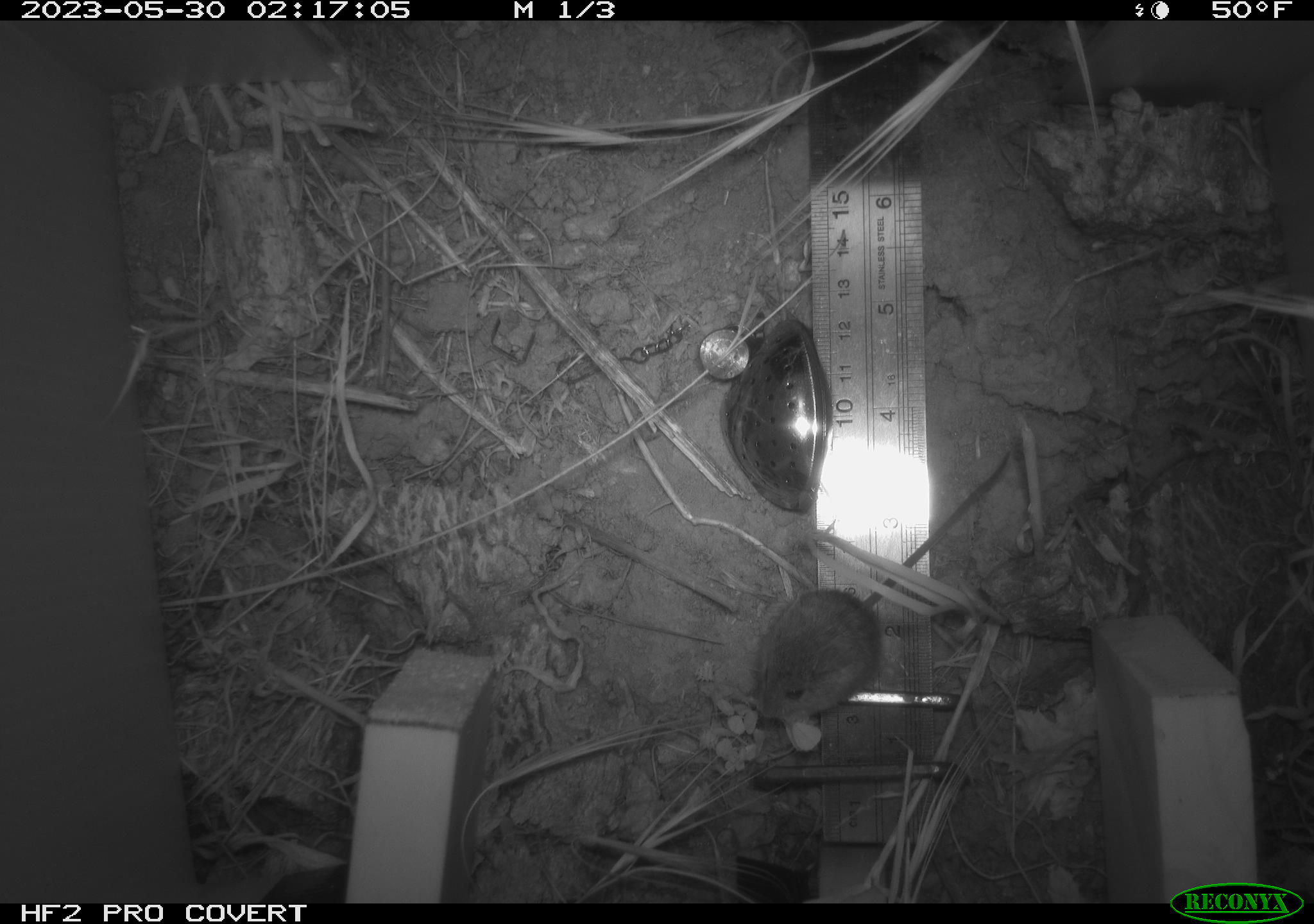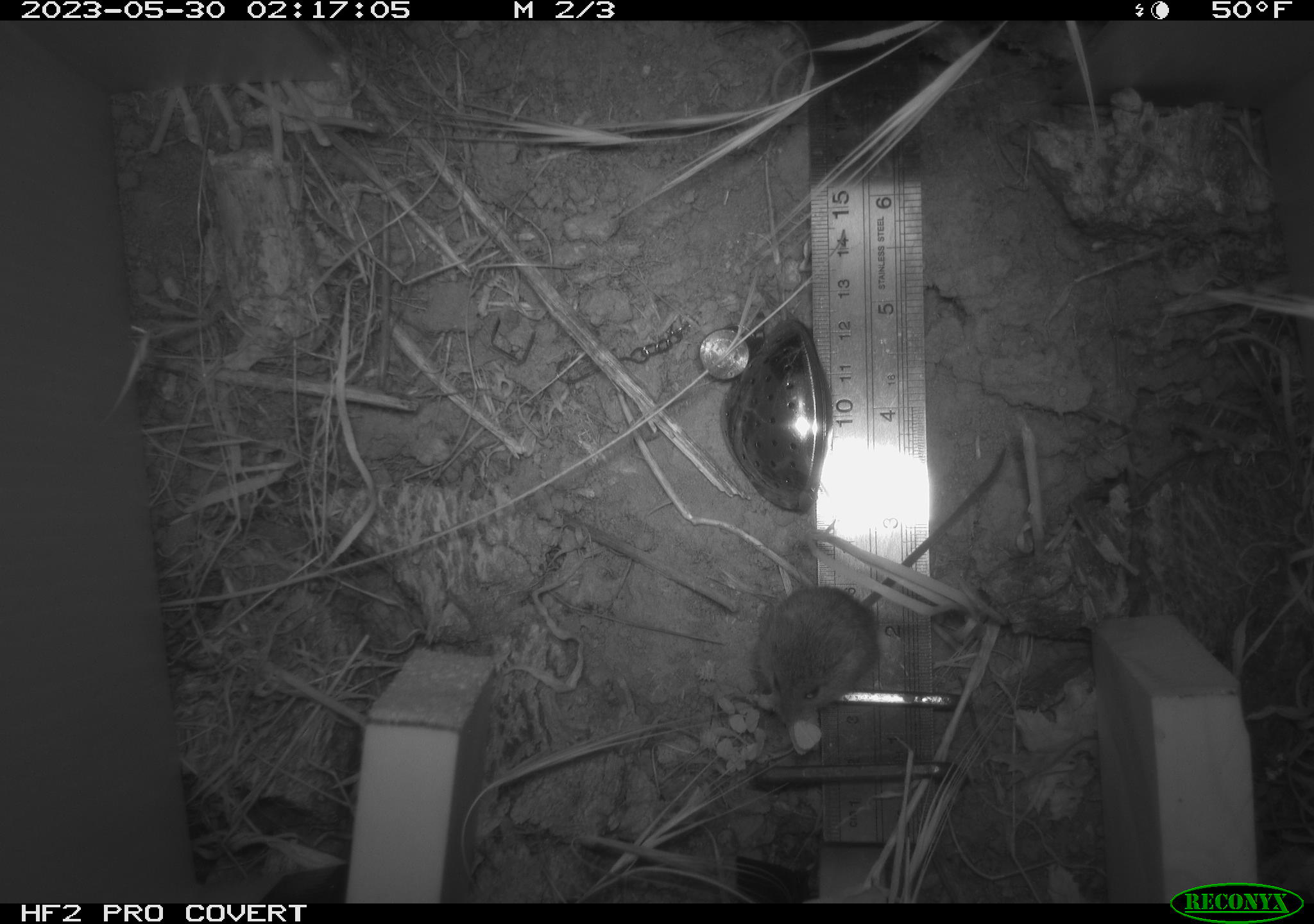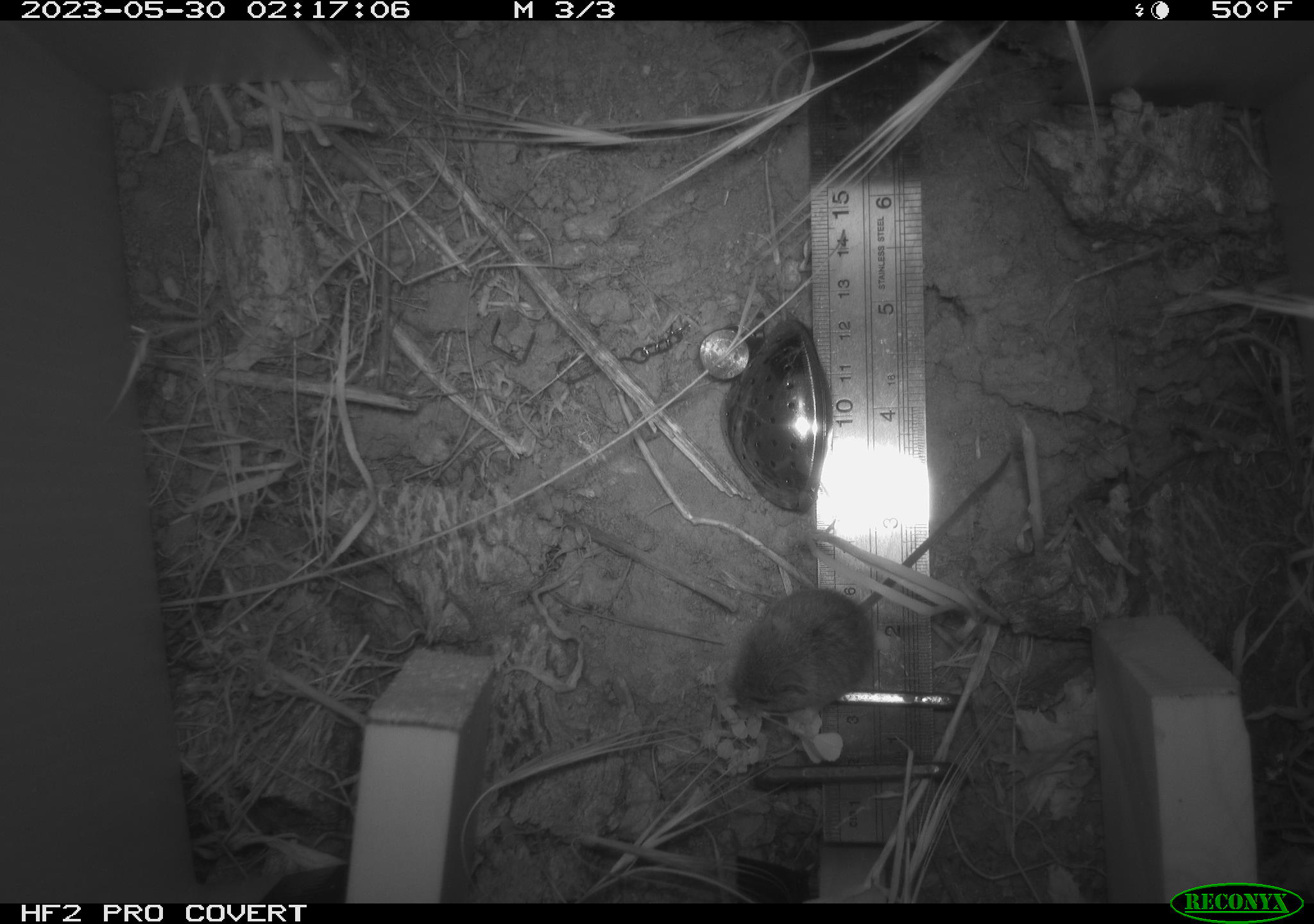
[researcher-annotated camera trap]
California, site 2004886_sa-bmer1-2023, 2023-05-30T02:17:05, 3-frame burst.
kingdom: Animalia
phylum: Chordata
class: Mammalia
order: Rodentia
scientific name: Rodentia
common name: mouse species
Mouse species (Rodentia).